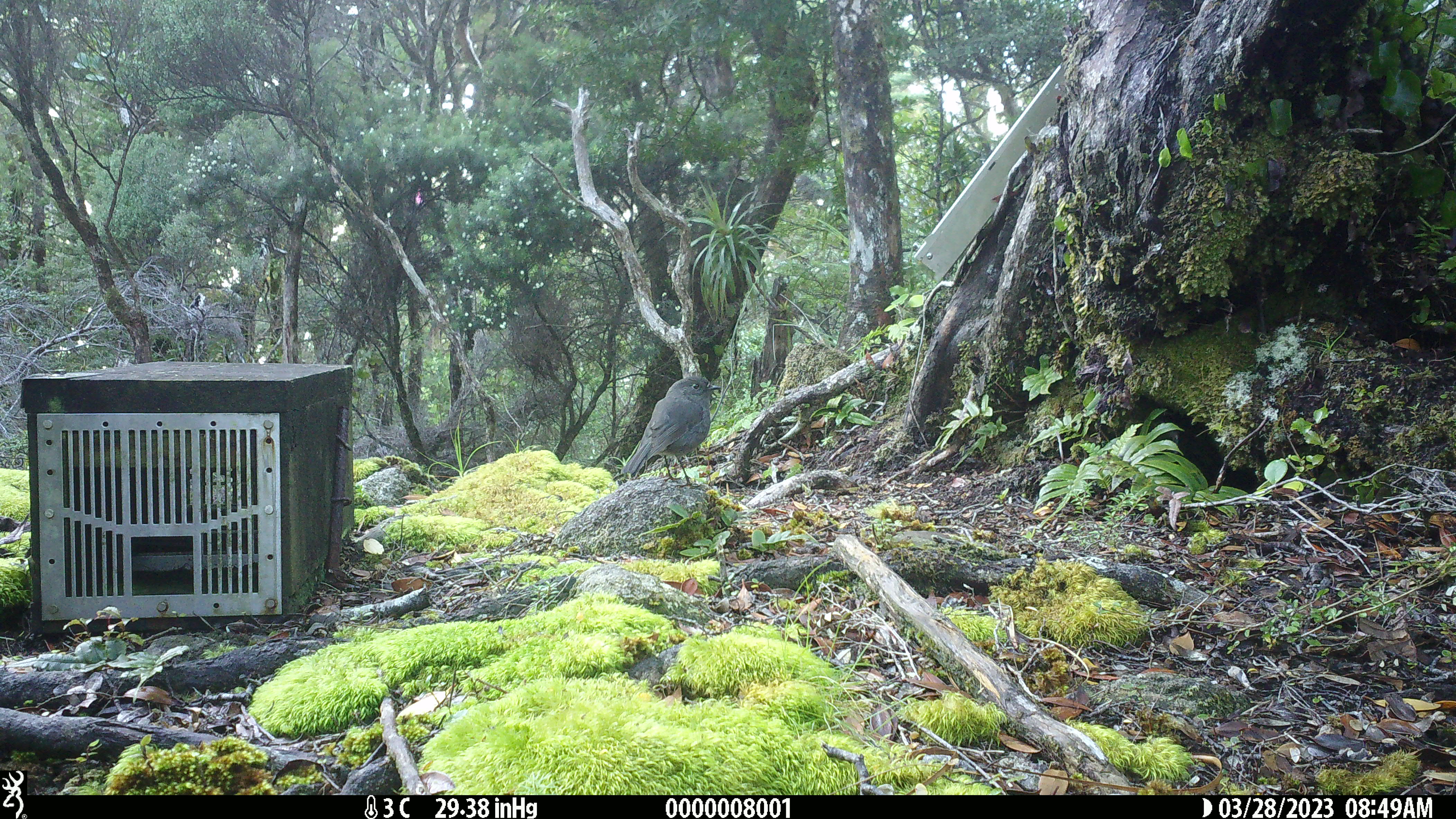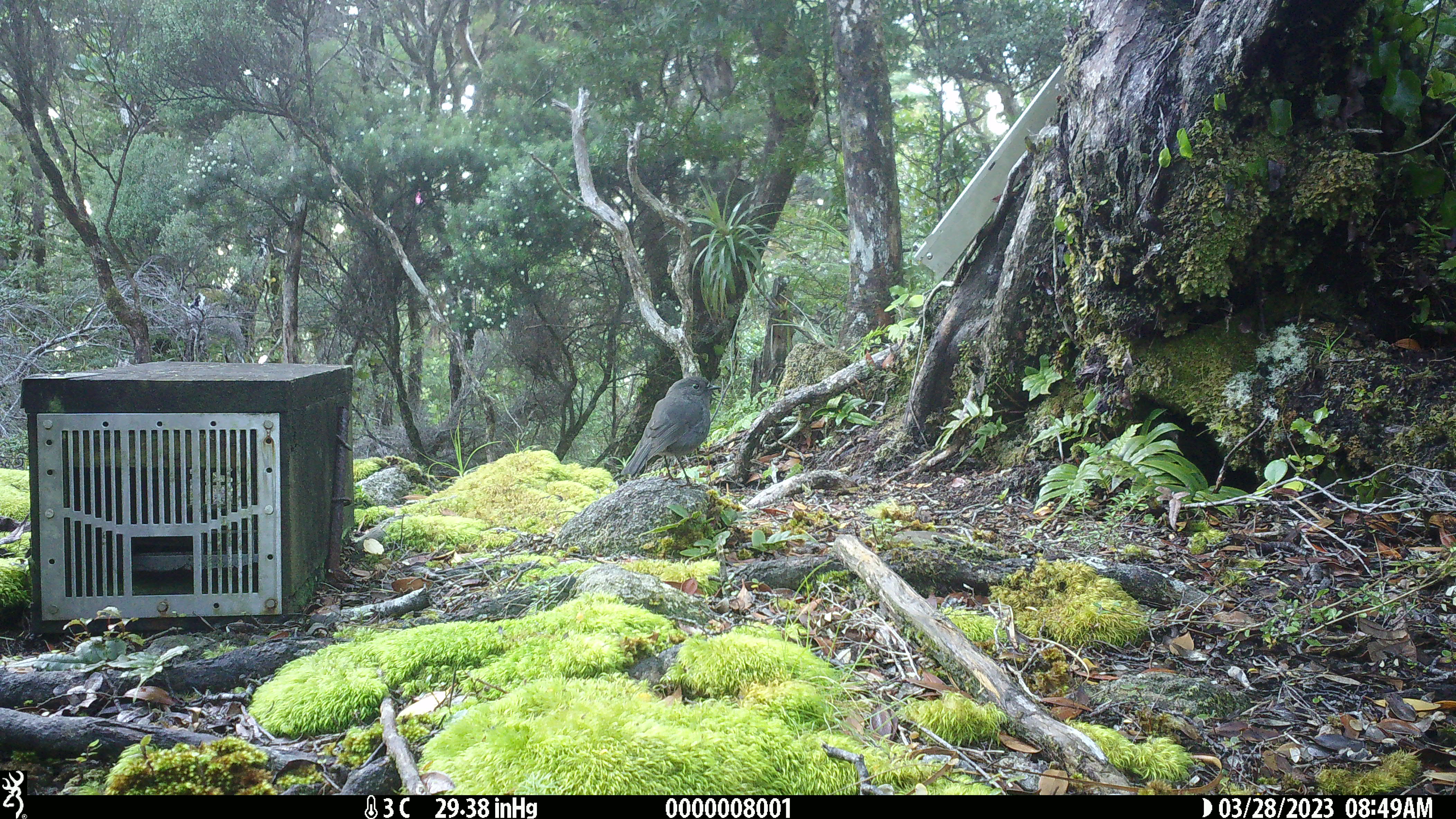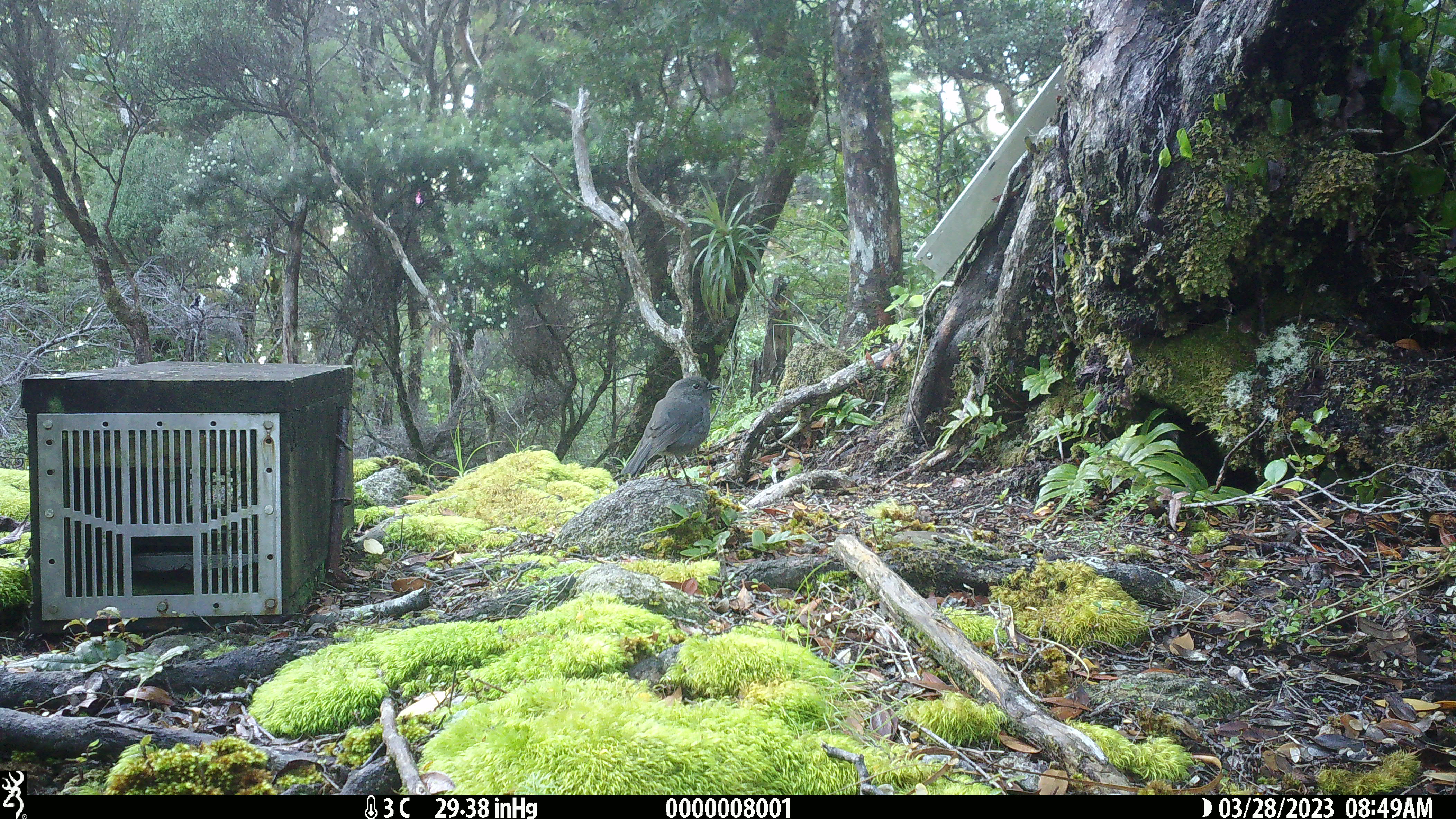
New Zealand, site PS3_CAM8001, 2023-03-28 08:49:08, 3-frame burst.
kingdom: Animalia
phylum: Chordata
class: Aves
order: Passeriformes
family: Petroicidae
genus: Petroica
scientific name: Petroica australis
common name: new zealand robin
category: robin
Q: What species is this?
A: Robin (new zealand robin) (Petroica australis).